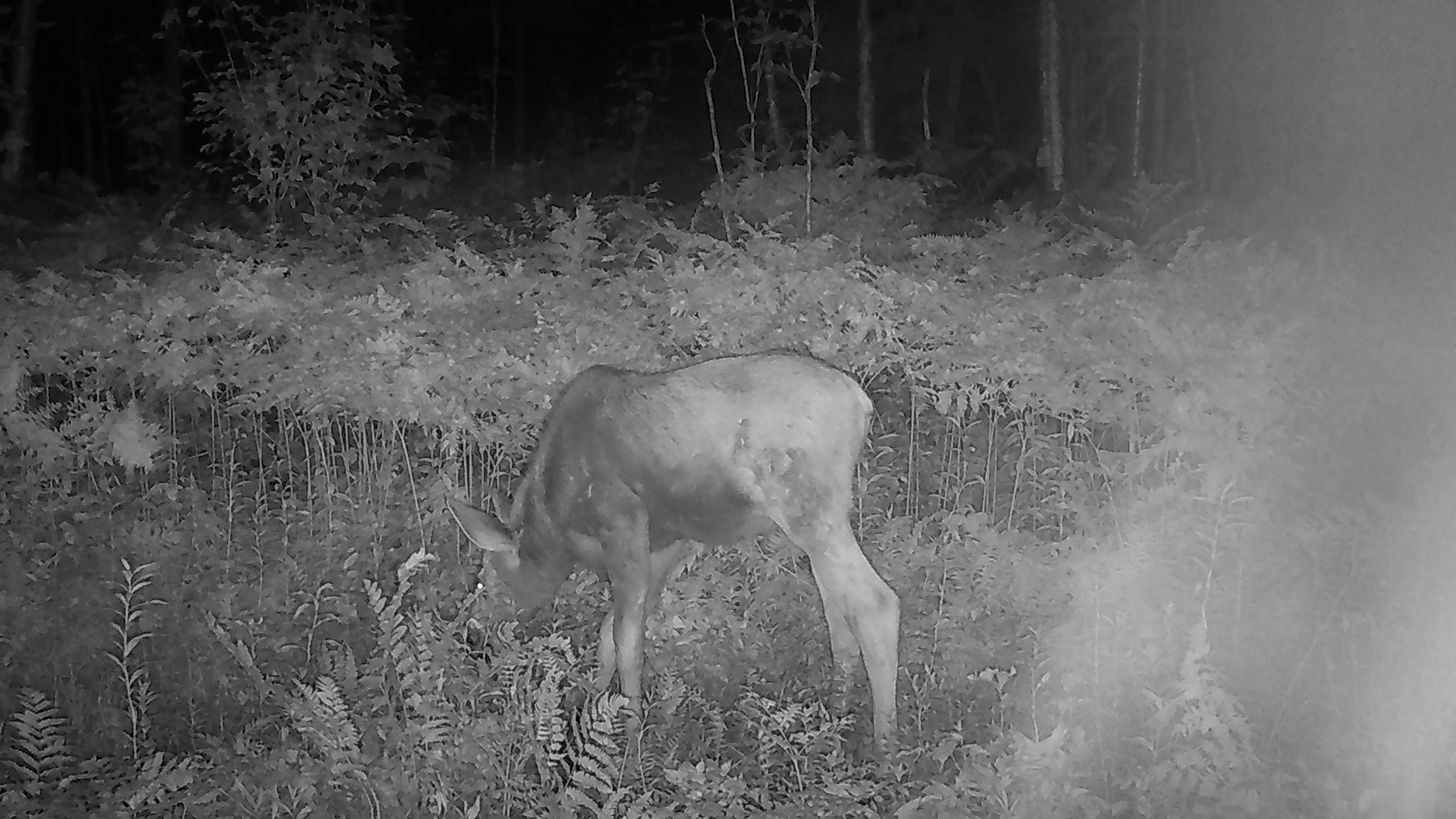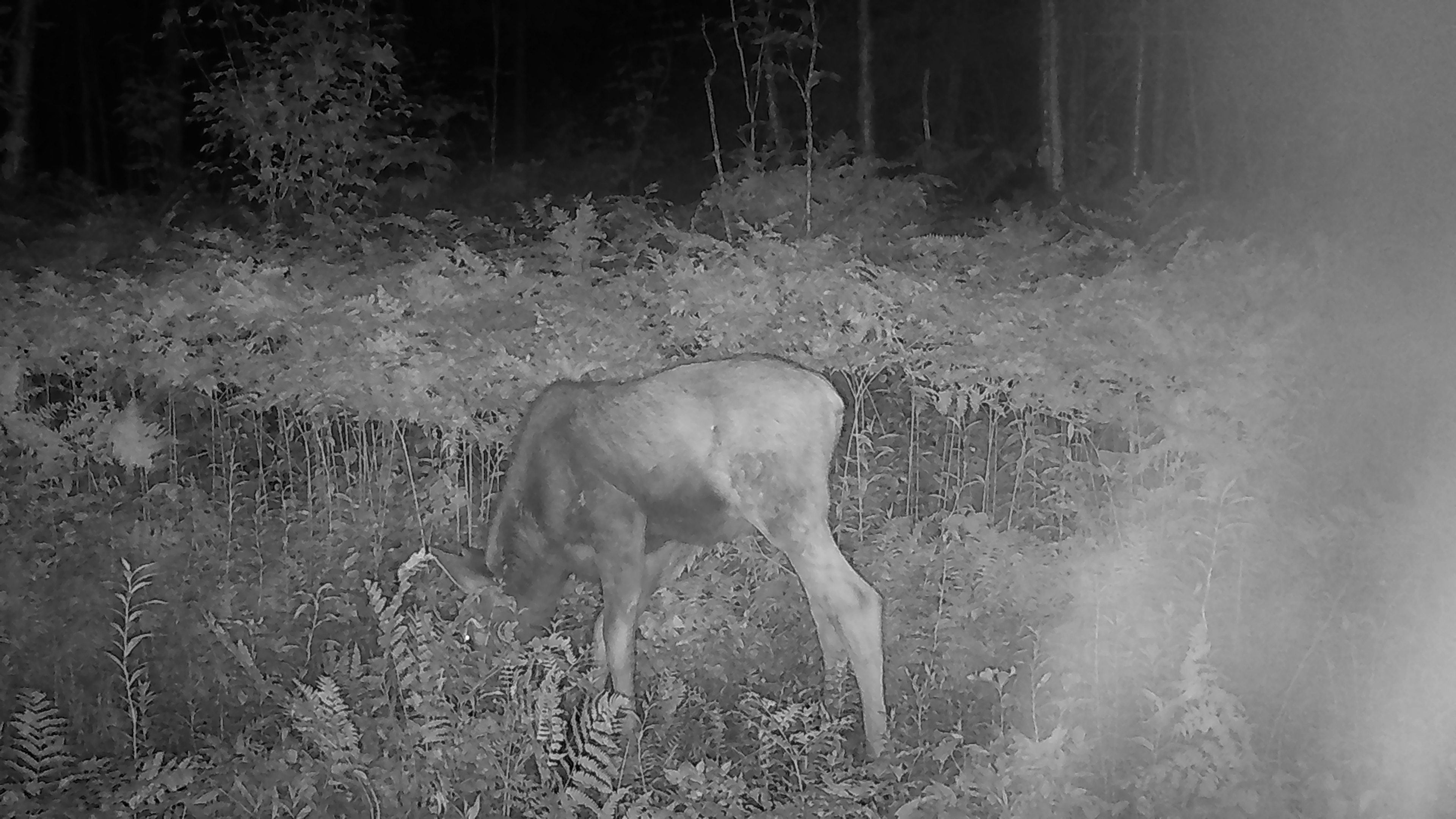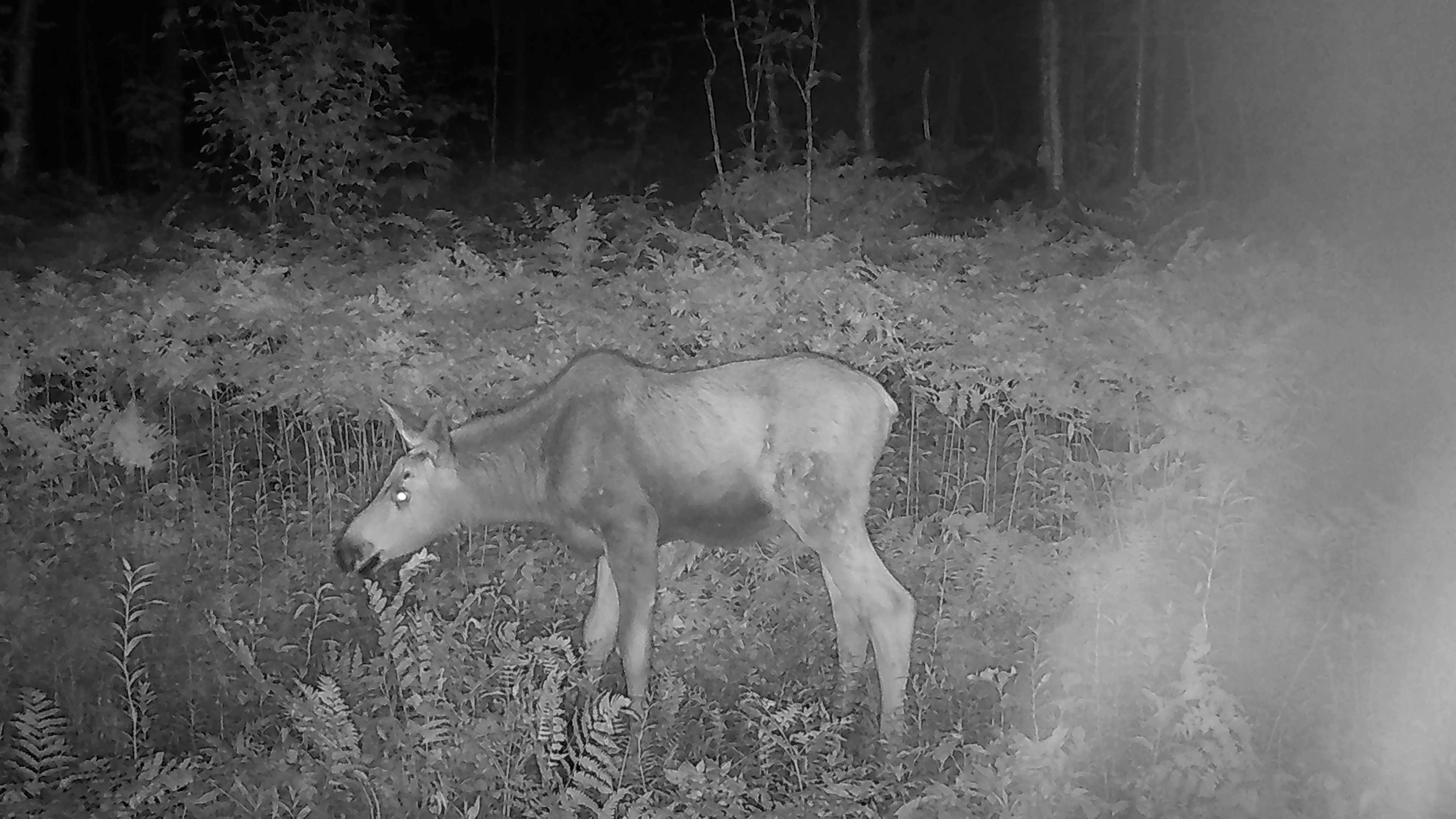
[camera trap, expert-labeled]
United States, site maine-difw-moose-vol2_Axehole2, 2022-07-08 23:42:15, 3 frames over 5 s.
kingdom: Animalia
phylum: Chordata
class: Mammalia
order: Artiodactyla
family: Cervidae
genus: Alces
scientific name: Alces alces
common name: moose